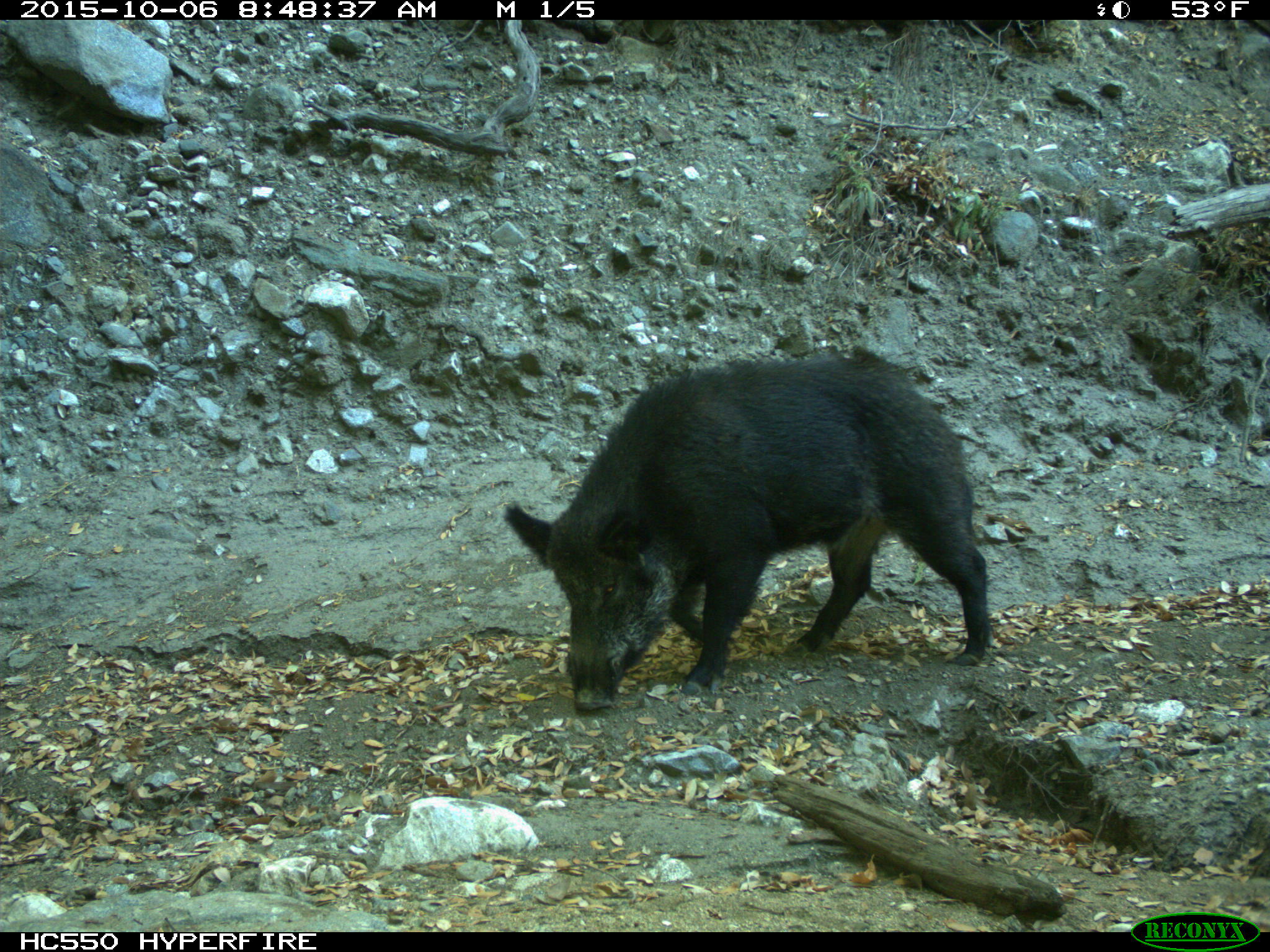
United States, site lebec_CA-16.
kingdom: Animalia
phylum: Chordata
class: Mammalia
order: Artiodactyla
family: Suidae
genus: Sus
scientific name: Sus scrofa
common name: wild boar